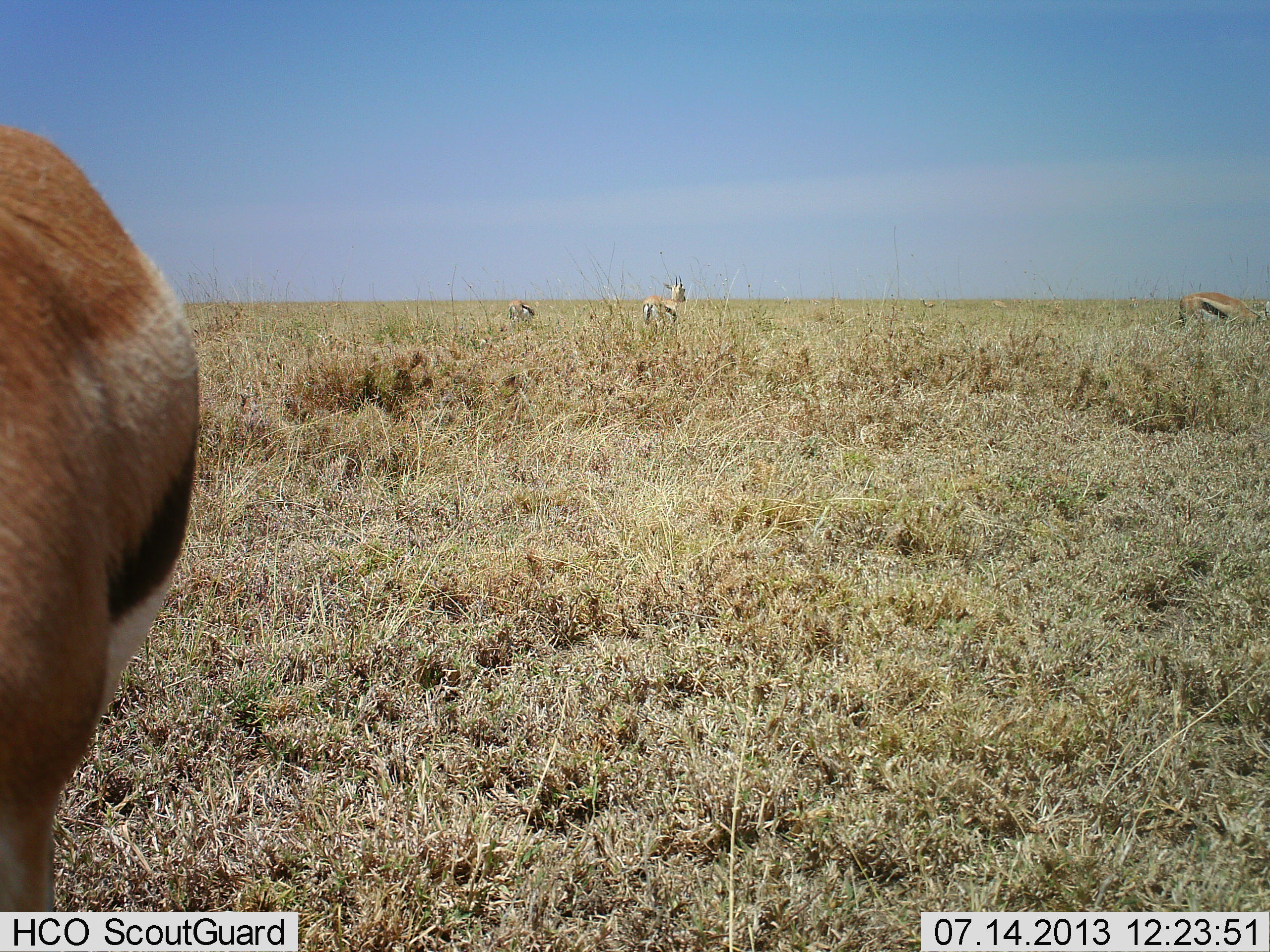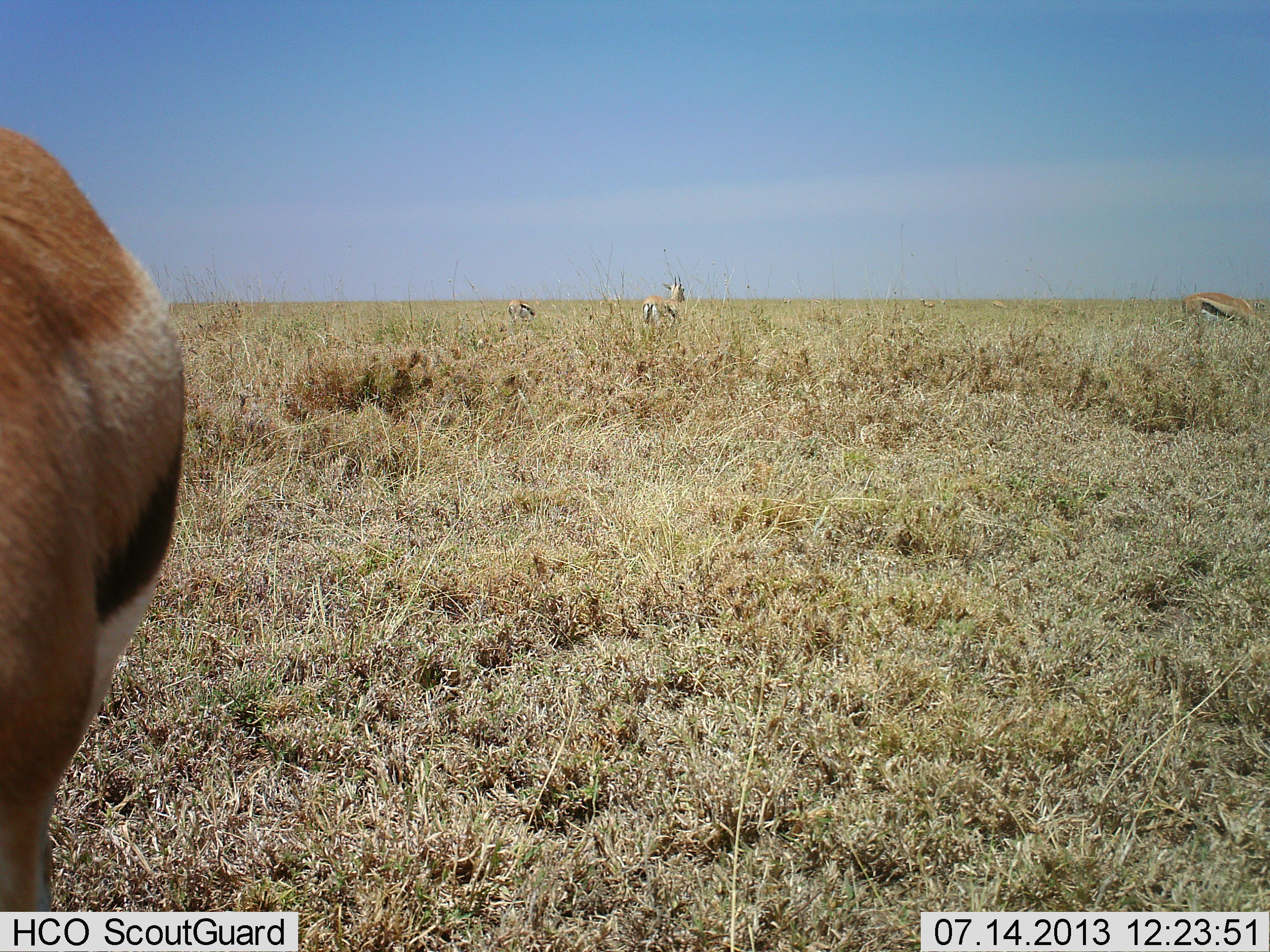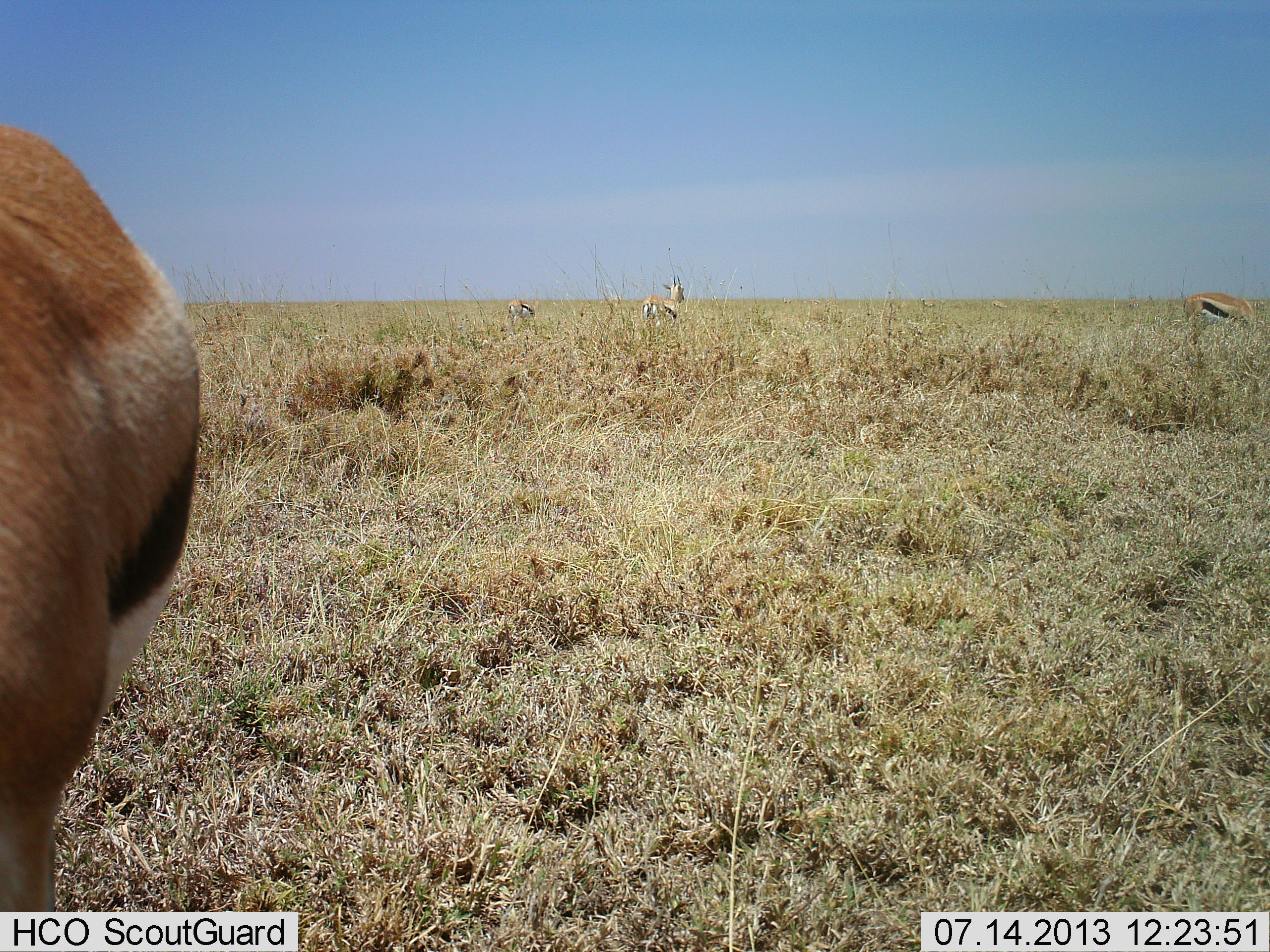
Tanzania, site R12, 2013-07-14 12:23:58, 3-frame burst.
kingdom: Animalia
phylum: Chordata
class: Mammalia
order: Artiodactyla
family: Bovidae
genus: Eudorcas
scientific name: Eudorcas thomsonii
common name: thomson's gazelle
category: gazellethomsons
Gazellethomsons (thomson's gazelle) (Eudorcas thomsonii), count 4. Behavior (volunteer vote fractions): standing 80%, resting 0%, moving 0%, interacting 0%. Young present (vote fraction): 0%. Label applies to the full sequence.